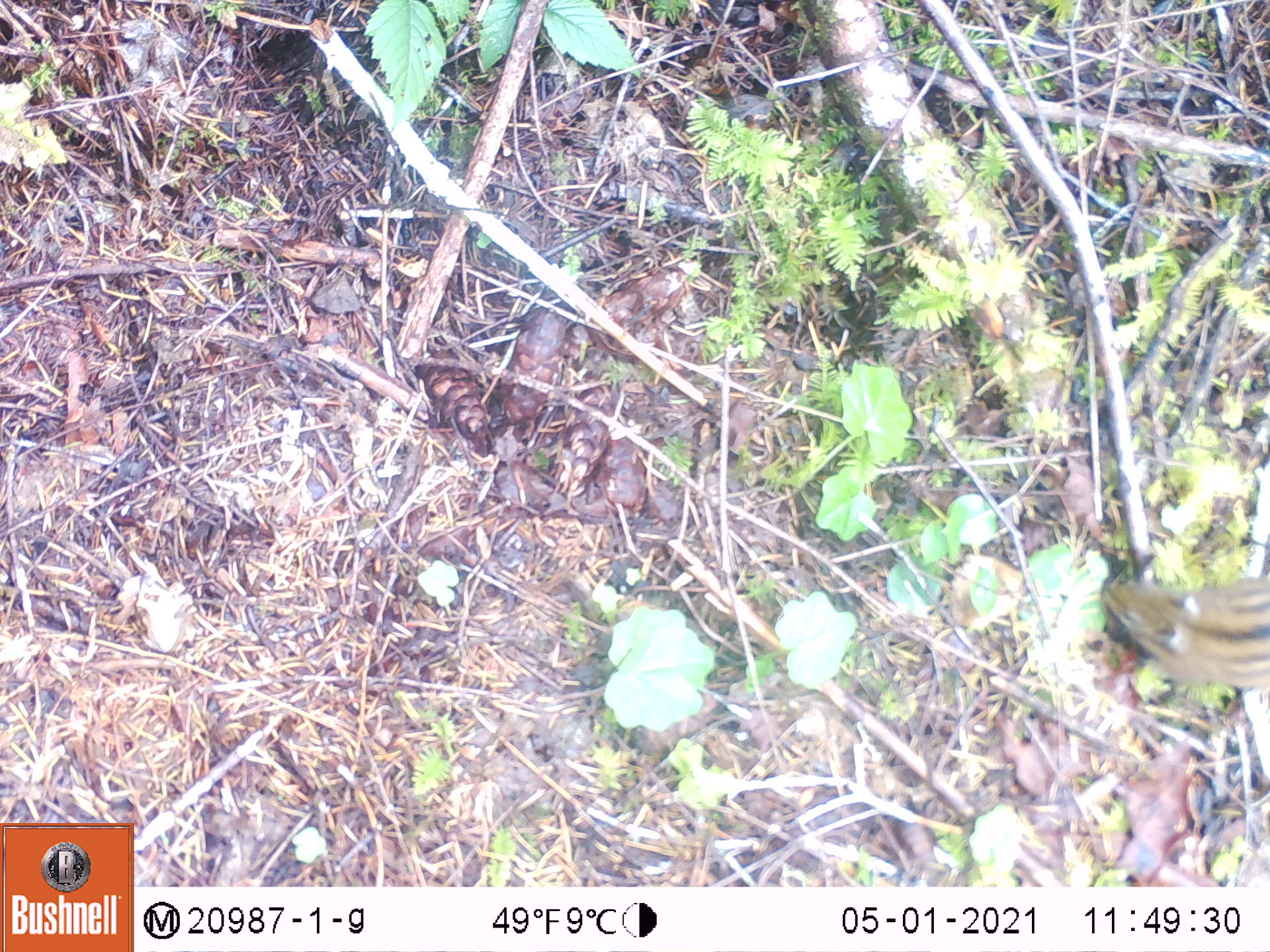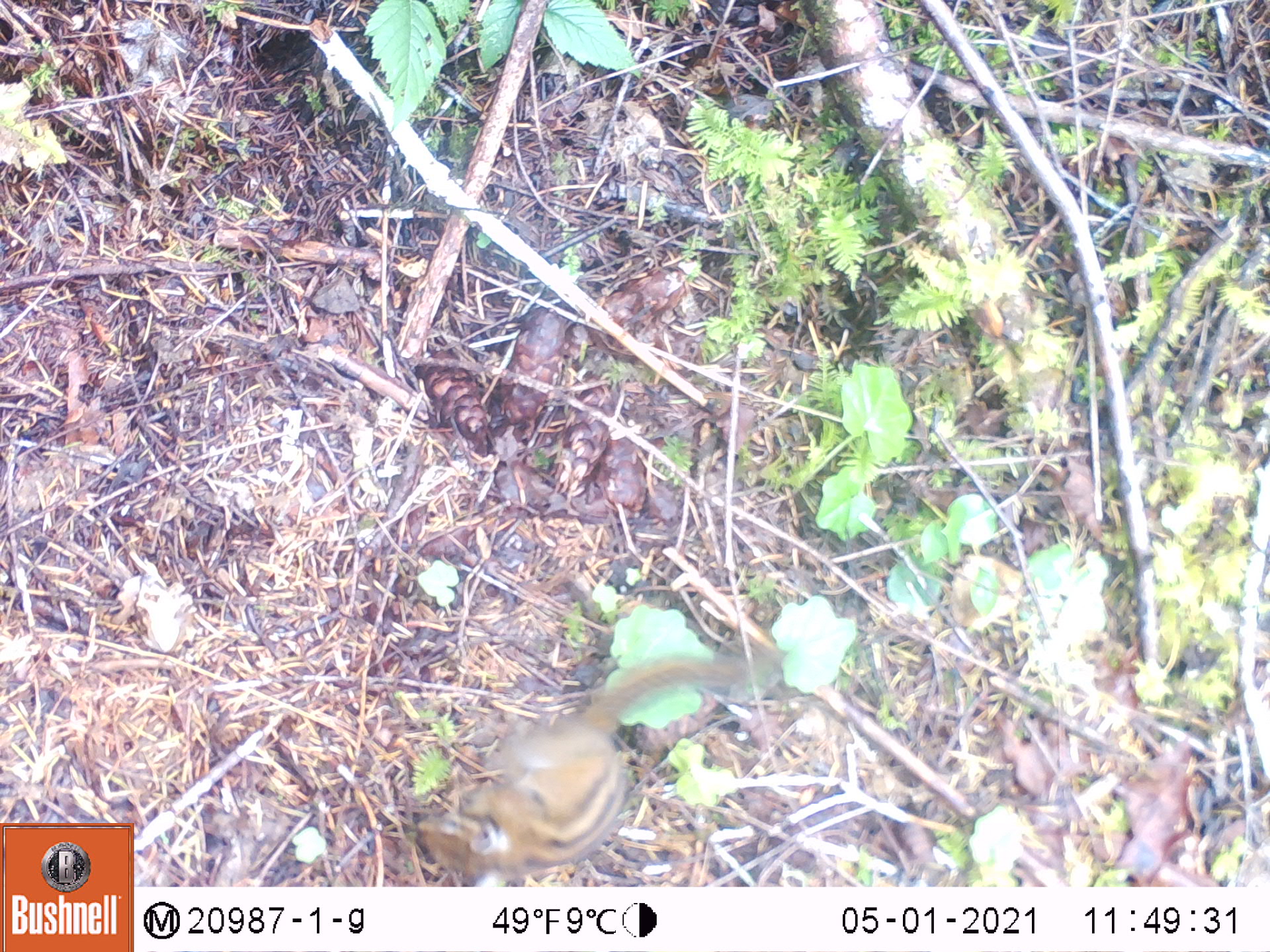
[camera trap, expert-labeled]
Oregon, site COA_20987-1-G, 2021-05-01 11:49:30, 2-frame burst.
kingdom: Animalia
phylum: Chordata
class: Mammalia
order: Rodentia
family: Sciuridae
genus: Neotamias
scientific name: Neotamias townsendii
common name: townsend's chipmunk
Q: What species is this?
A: Townsend's chipmunk (Neotamias townsendii).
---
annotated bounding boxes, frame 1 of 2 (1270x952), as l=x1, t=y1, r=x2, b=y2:
townsend's chipmunk: l=1101, t=561, r=1263, b=692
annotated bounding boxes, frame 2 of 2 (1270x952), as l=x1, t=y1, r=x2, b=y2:
townsend's chipmunk: l=413, t=639, r=786, b=878